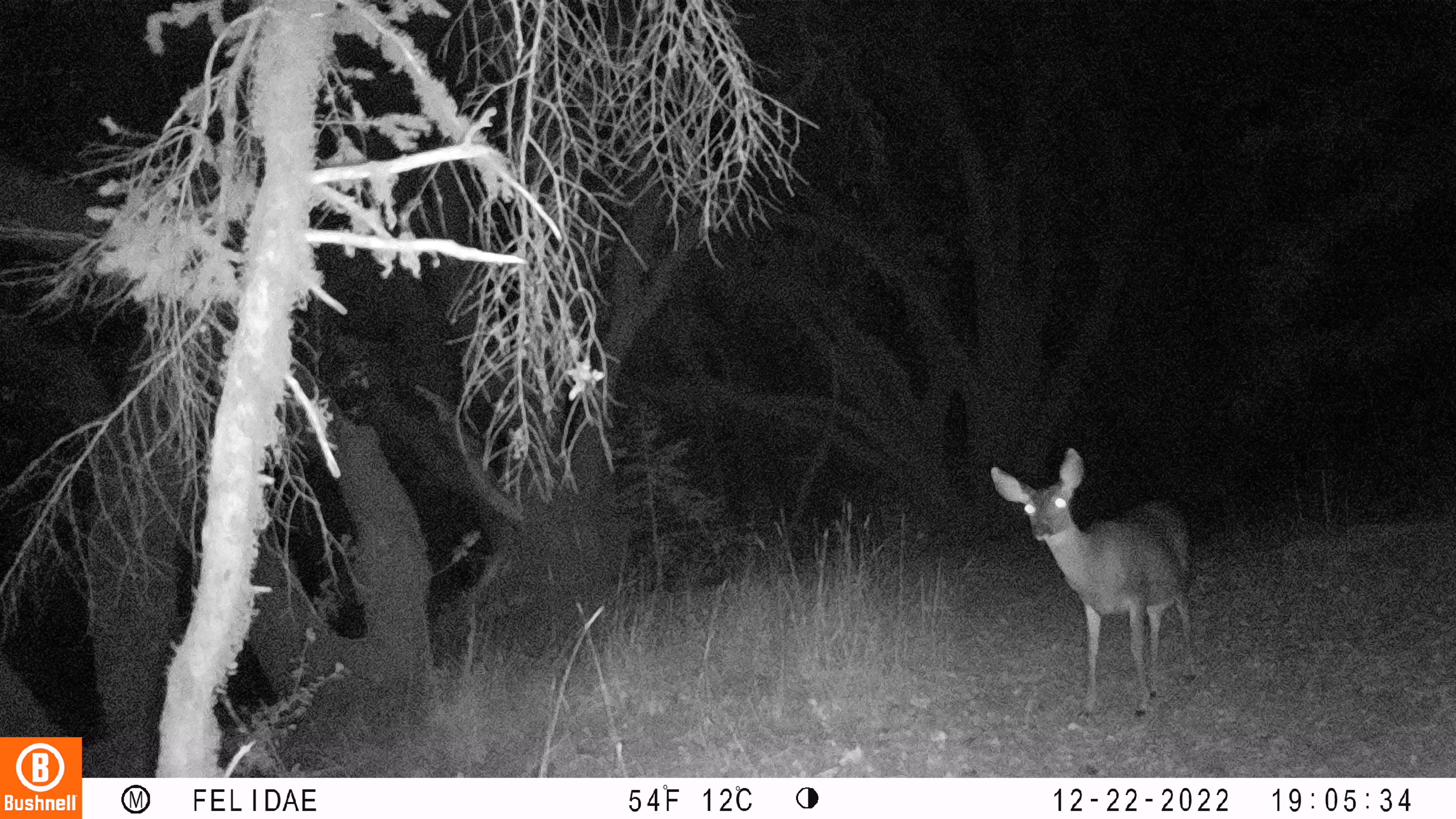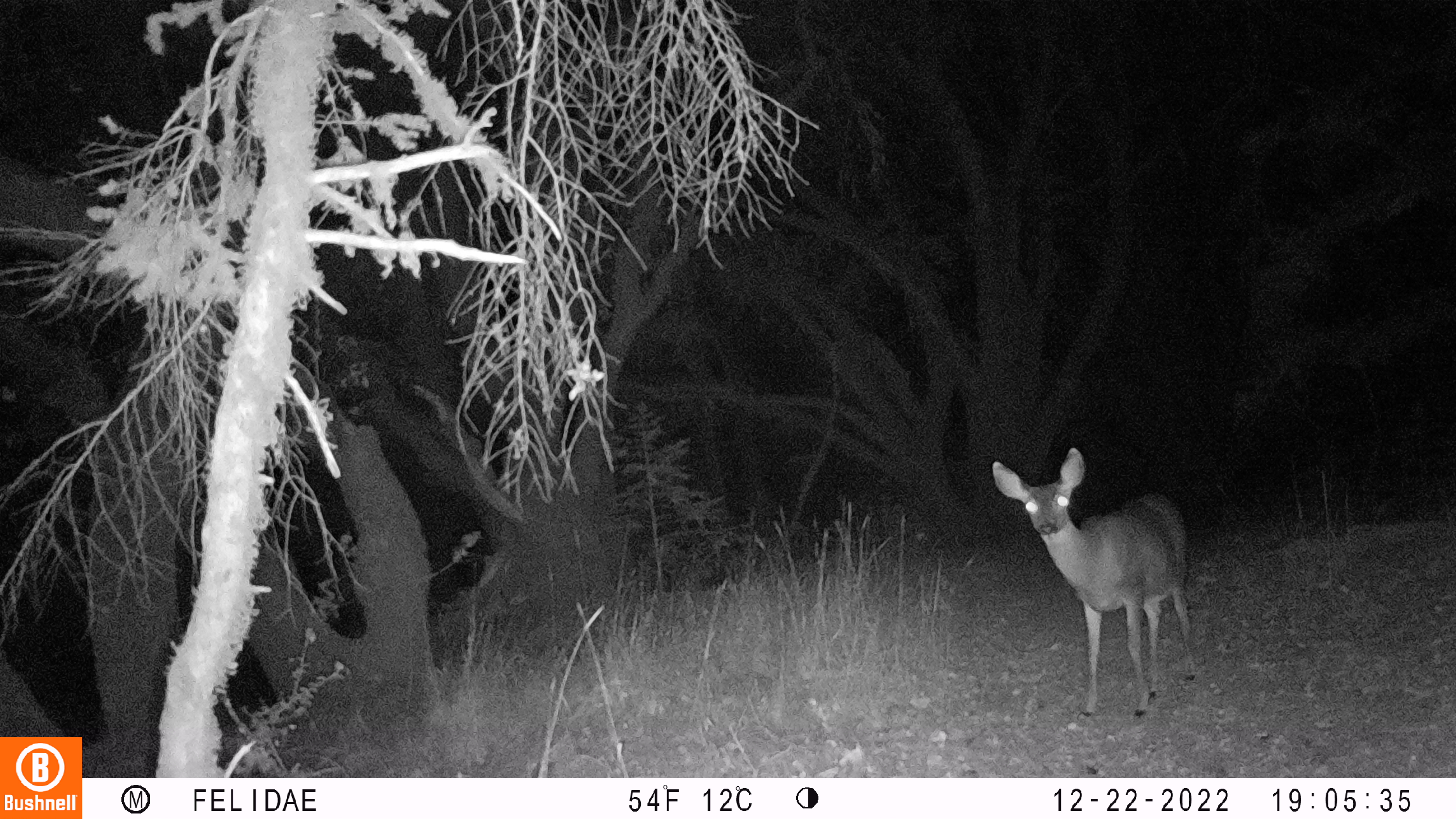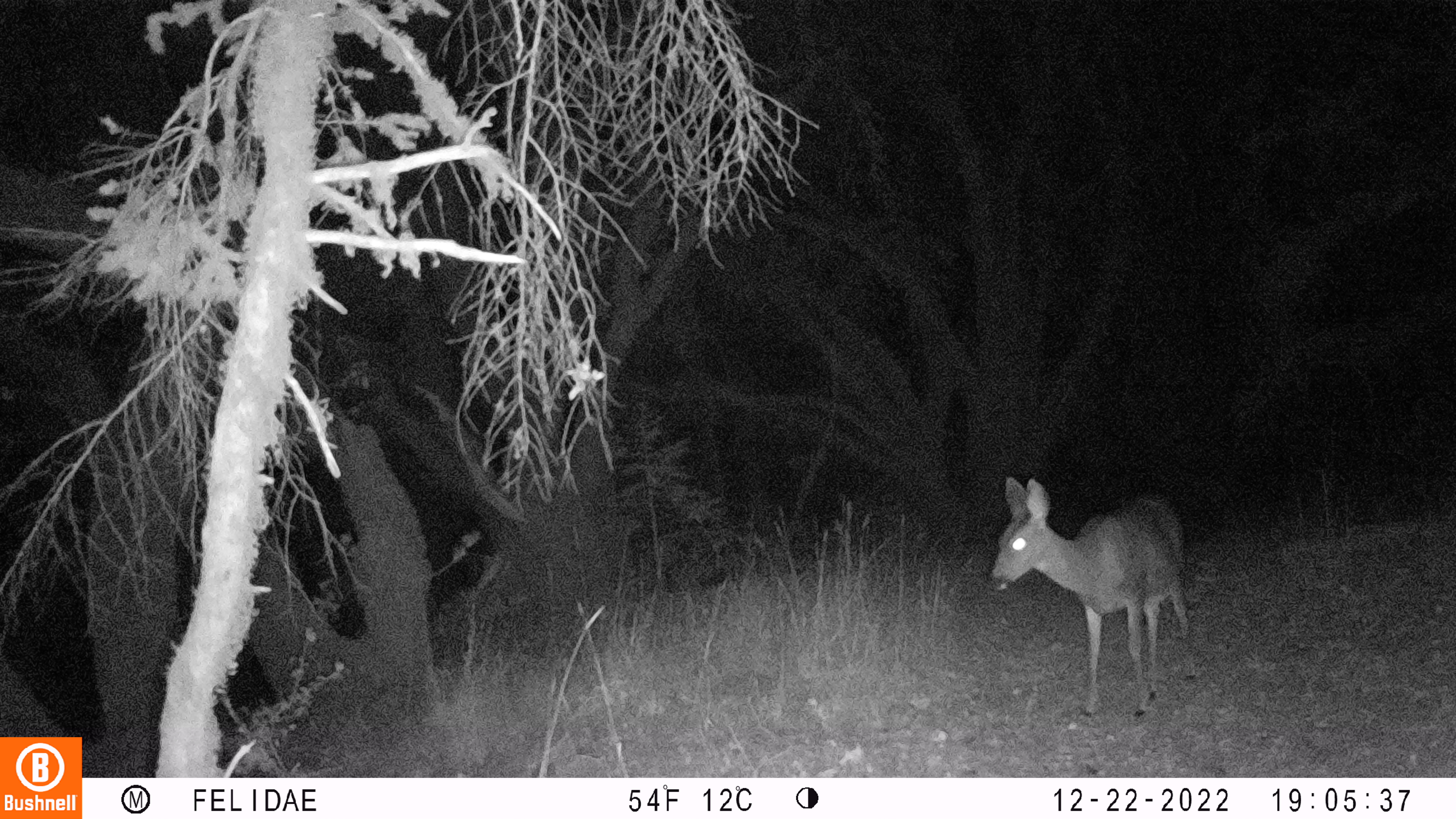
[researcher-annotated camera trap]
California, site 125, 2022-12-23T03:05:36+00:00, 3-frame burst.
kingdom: Animalia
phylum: Chordata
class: Mammalia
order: Artiodactyla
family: Cervidae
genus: Odocoileus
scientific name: Odocoileus hemionus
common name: mule deer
Mule deer (Odocoileus hemionus).